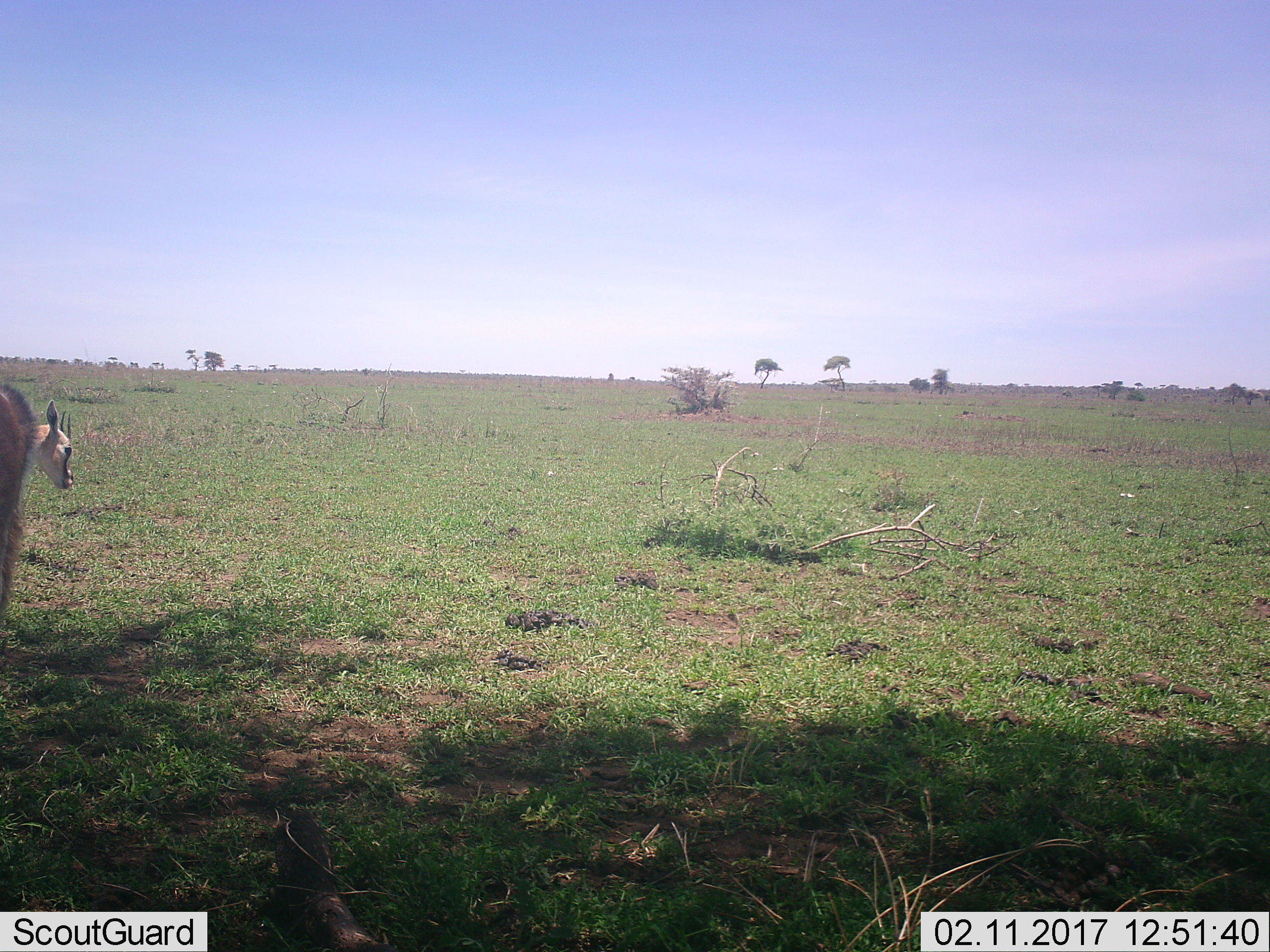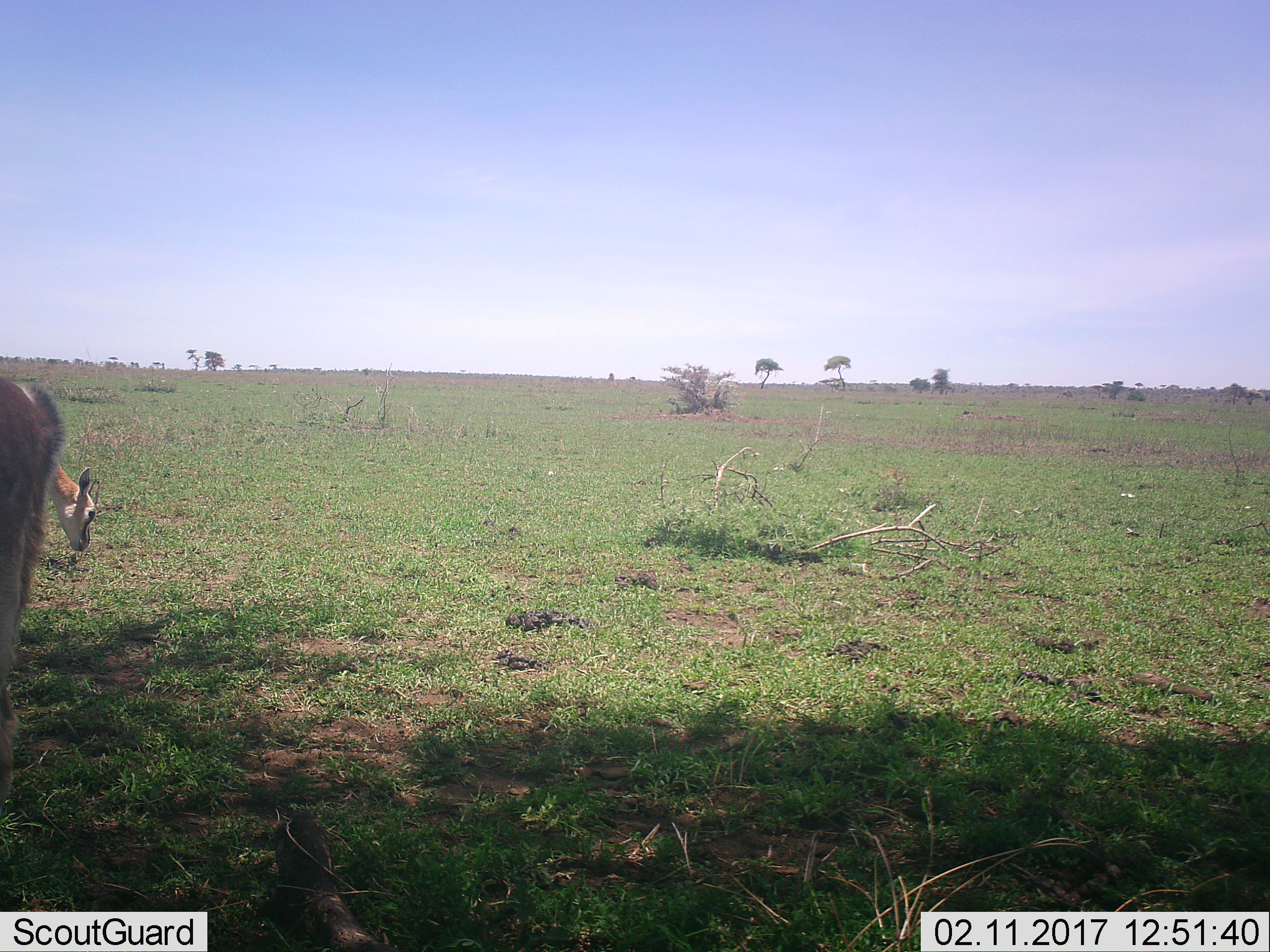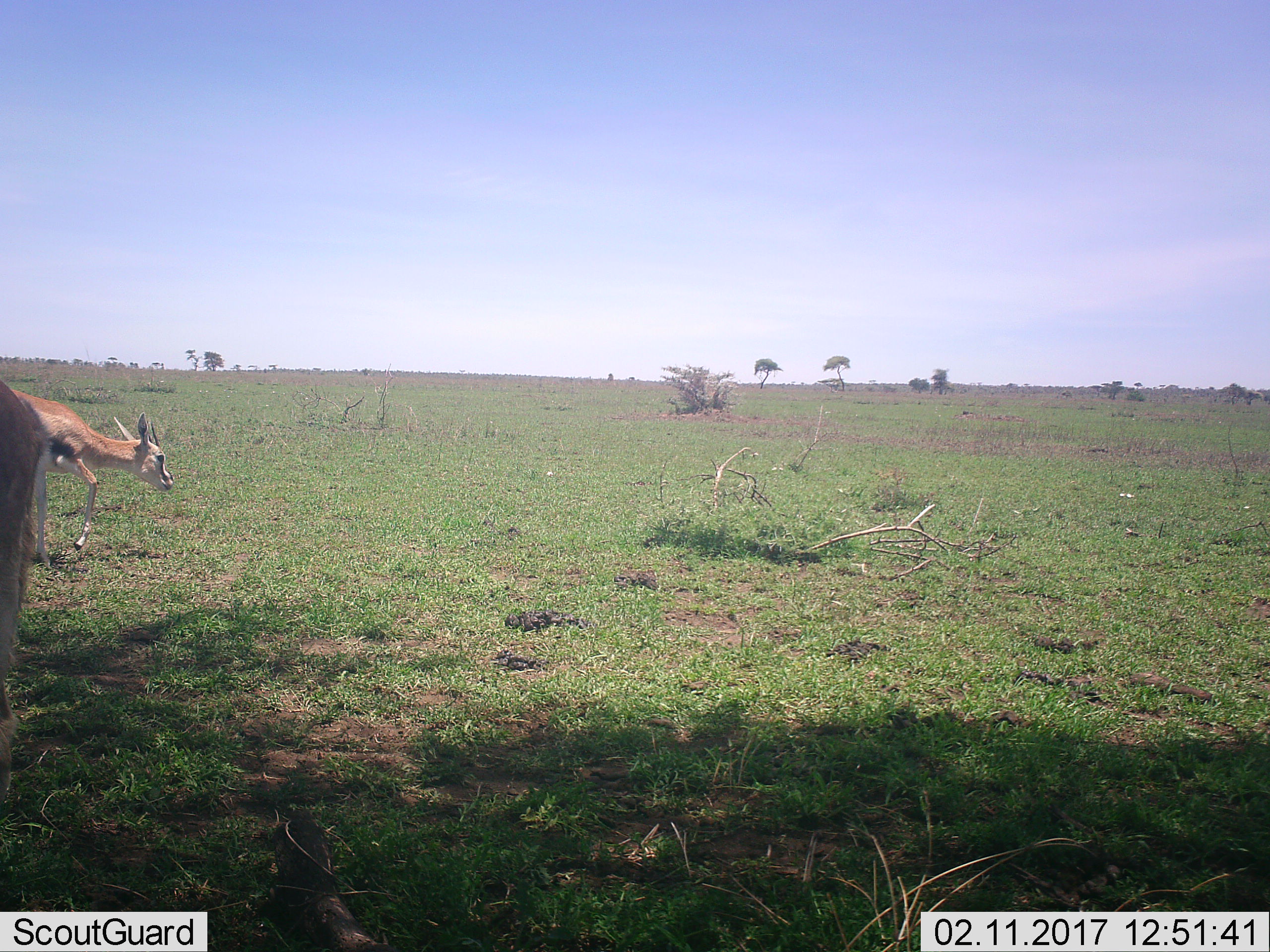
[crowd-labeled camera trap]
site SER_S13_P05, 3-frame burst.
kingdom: Animalia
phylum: Chordata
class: Mammalia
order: Artiodactyla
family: Bovidae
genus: Eudorcas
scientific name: Eudorcas thomsonii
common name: thomson's gazelle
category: gazellethomsons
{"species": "gazellethomsons (thomson's gazelle) (Eudorcas thomsonii)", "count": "2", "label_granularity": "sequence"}